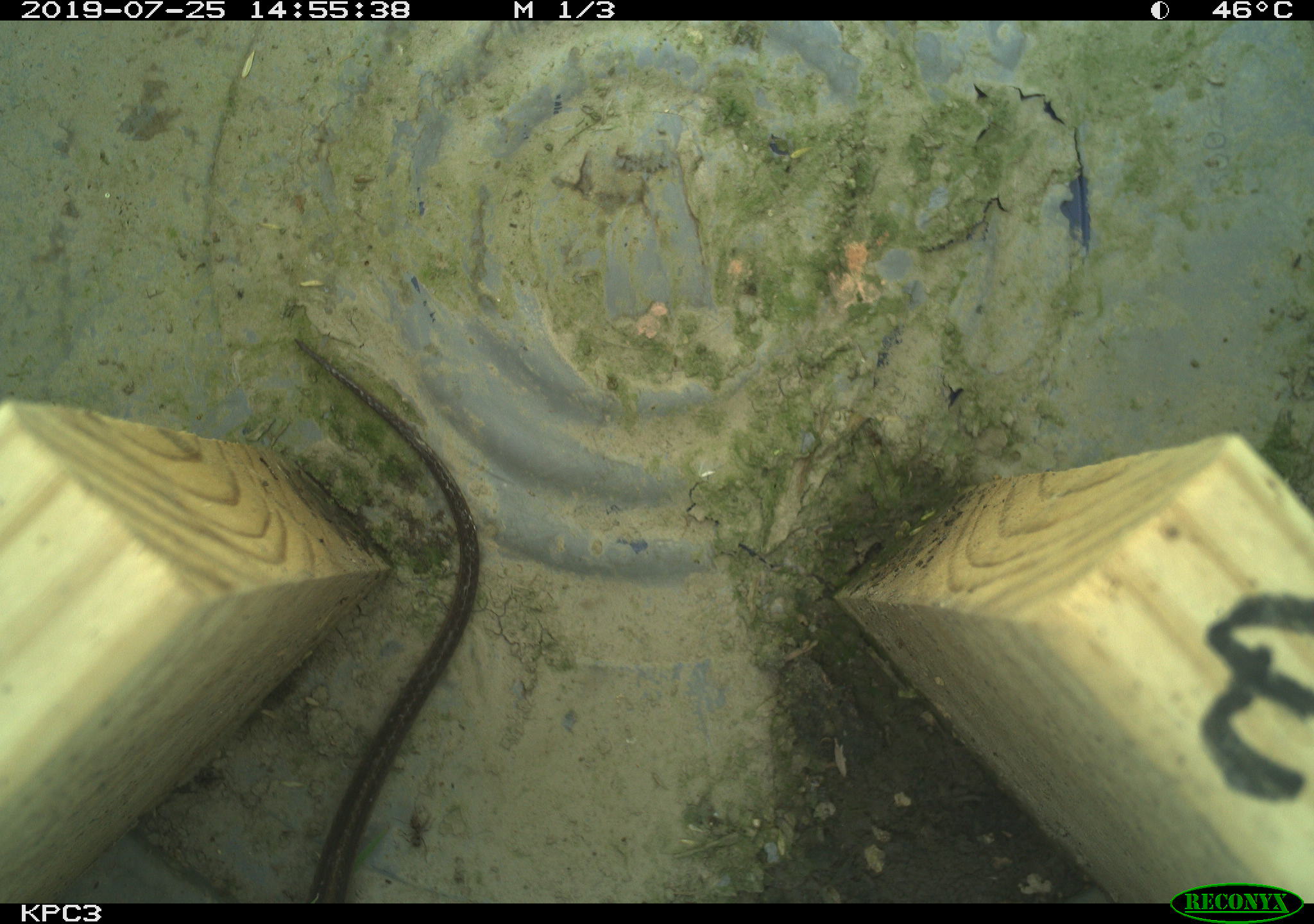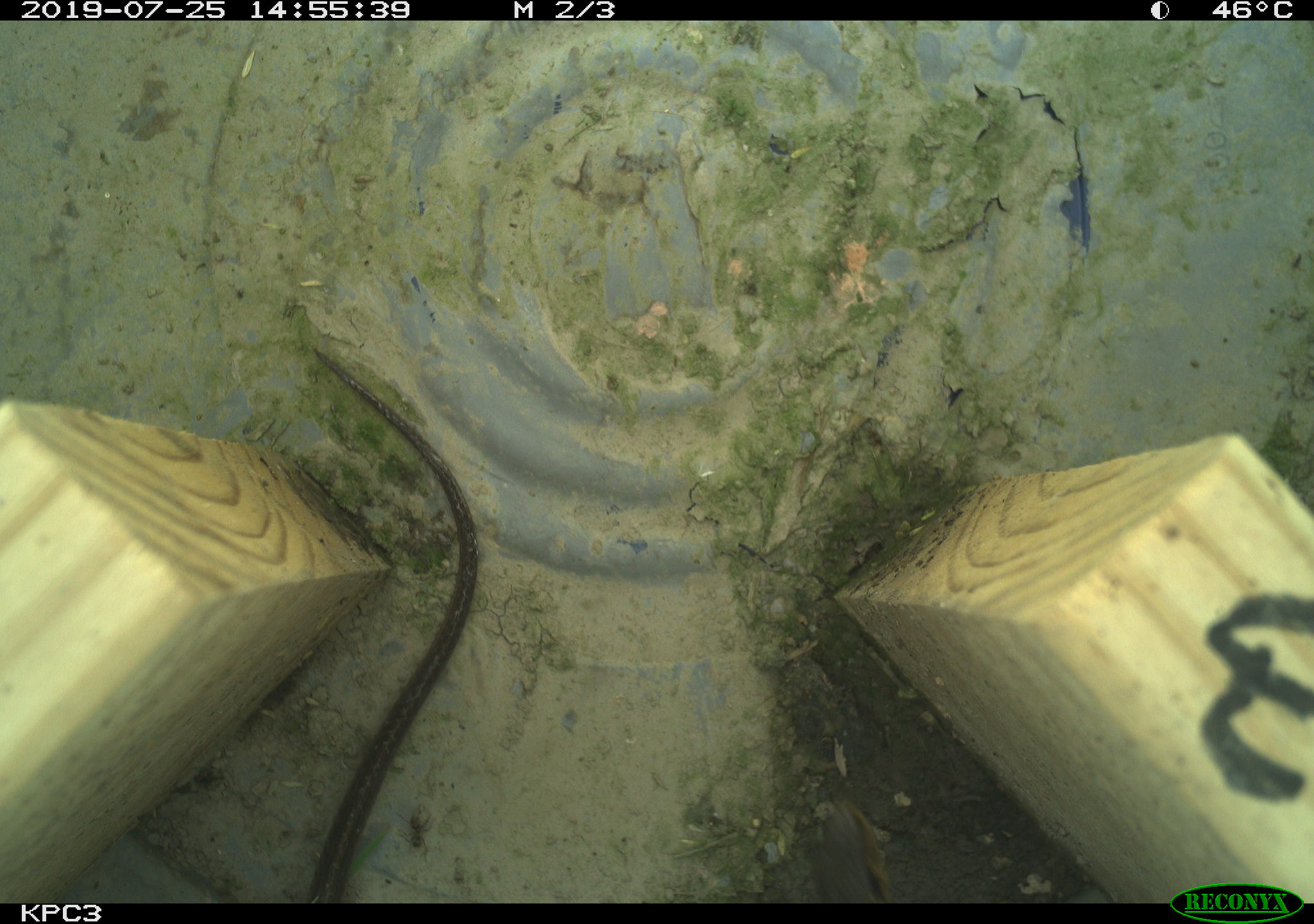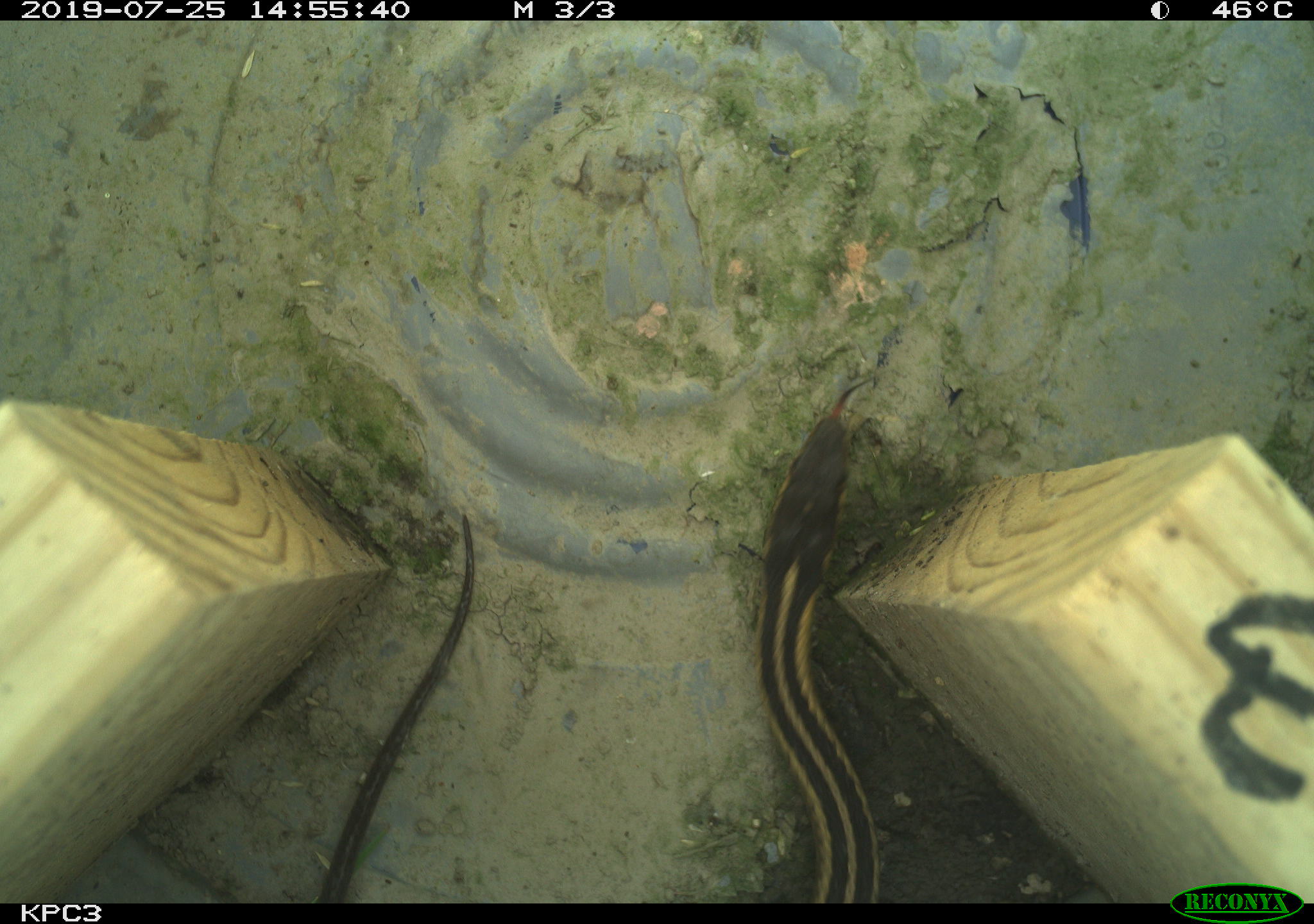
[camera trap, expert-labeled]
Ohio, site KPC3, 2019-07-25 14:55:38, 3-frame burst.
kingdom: Animalia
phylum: Chordata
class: Reptilia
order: Squamata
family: Colubridae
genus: Thamnophis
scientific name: Thamnophis sirtalis sirtalis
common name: eastern gartersnake